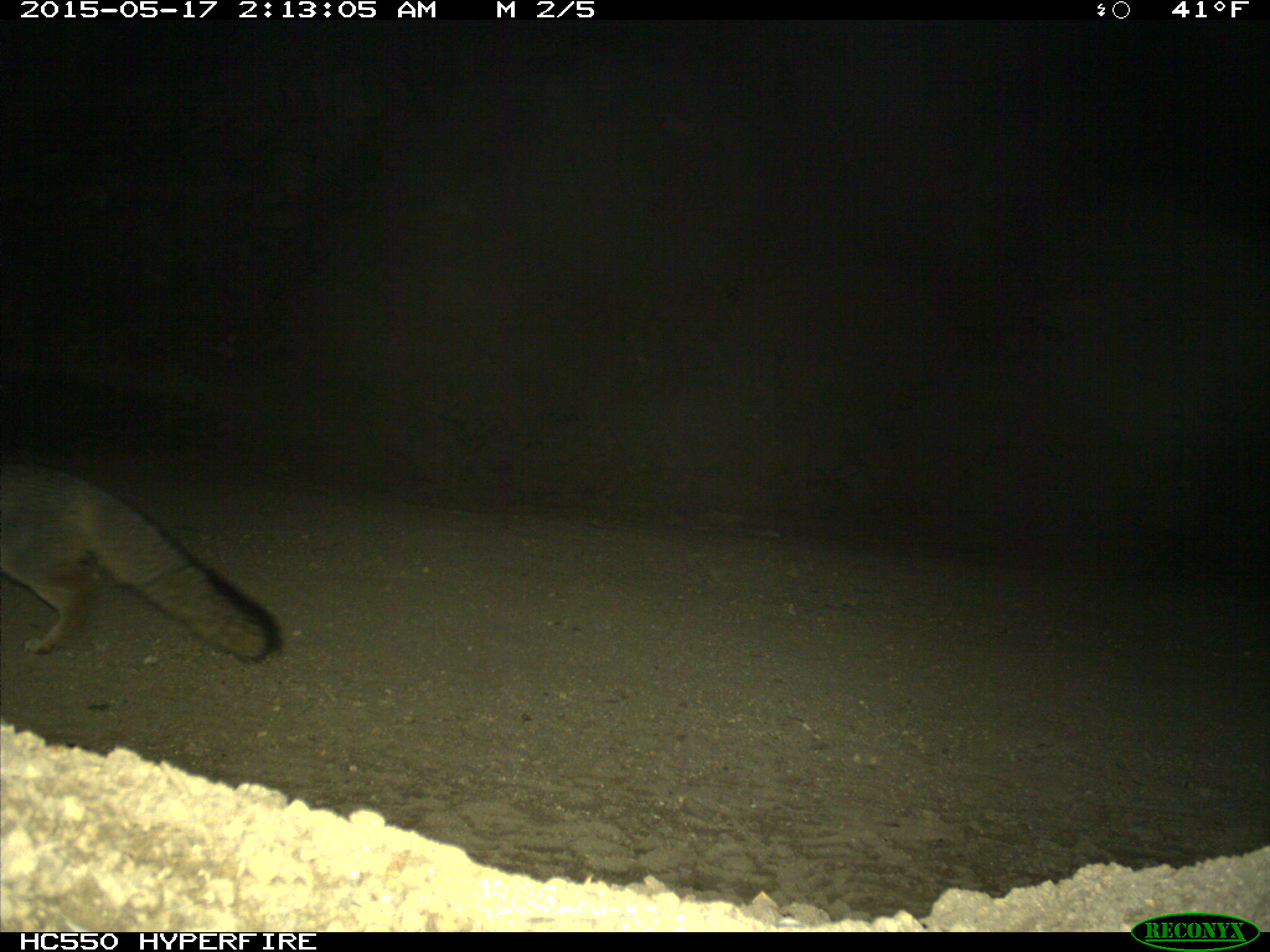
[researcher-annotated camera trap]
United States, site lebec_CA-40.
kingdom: Animalia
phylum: Chordata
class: Mammalia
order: Carnivora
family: Canidae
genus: Urocyon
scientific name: Urocyon cinereoargenteus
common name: gray fox